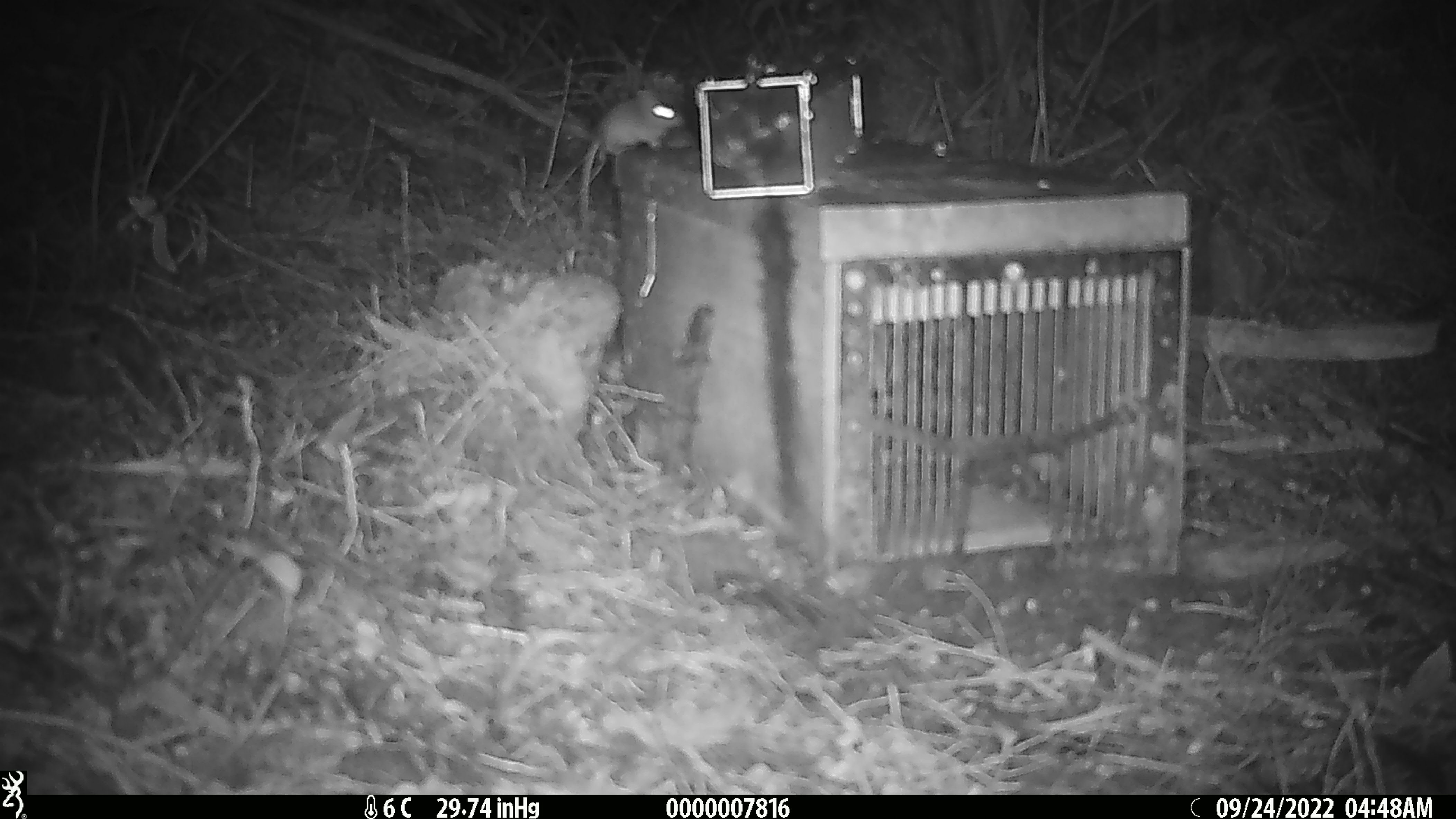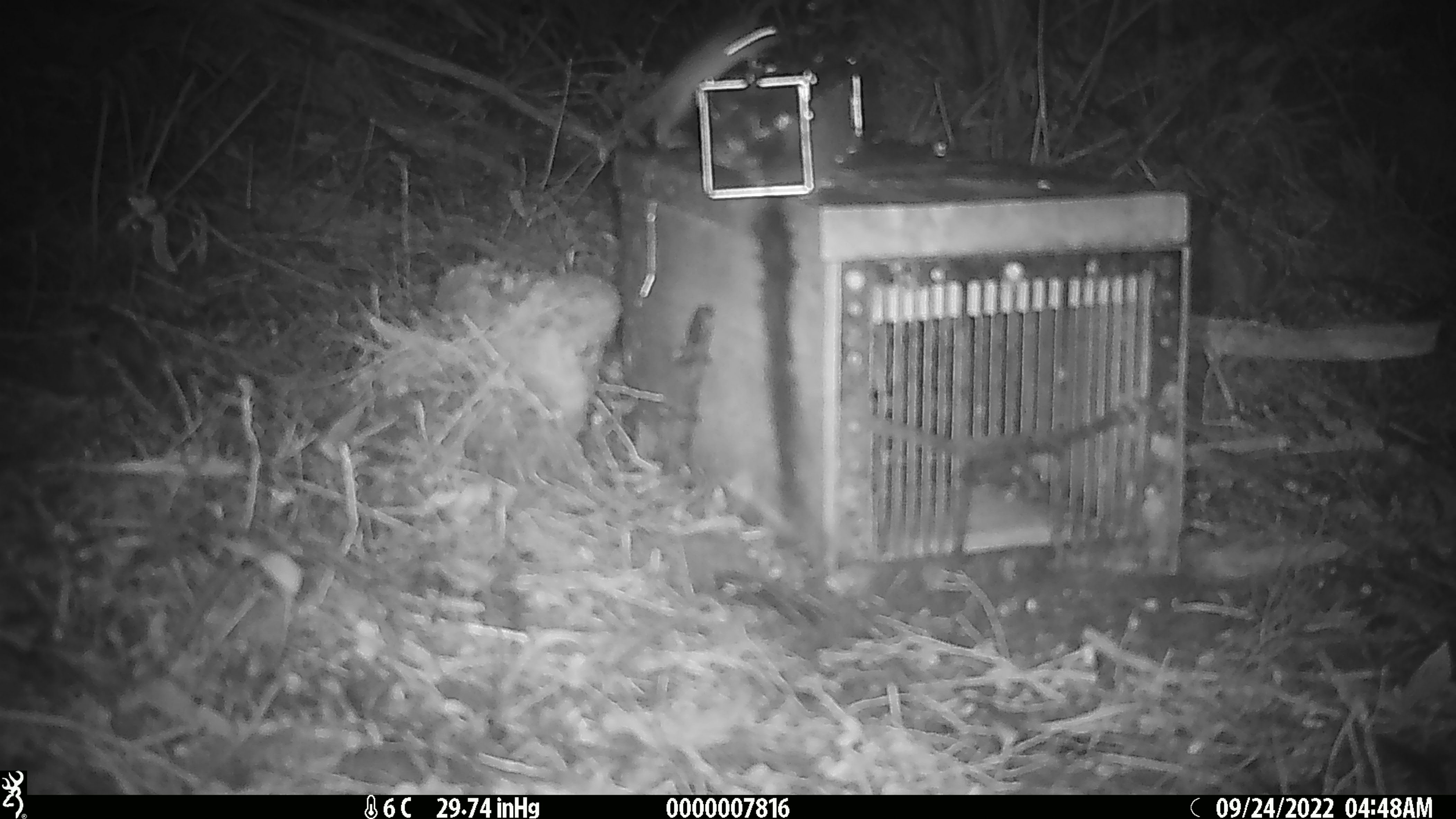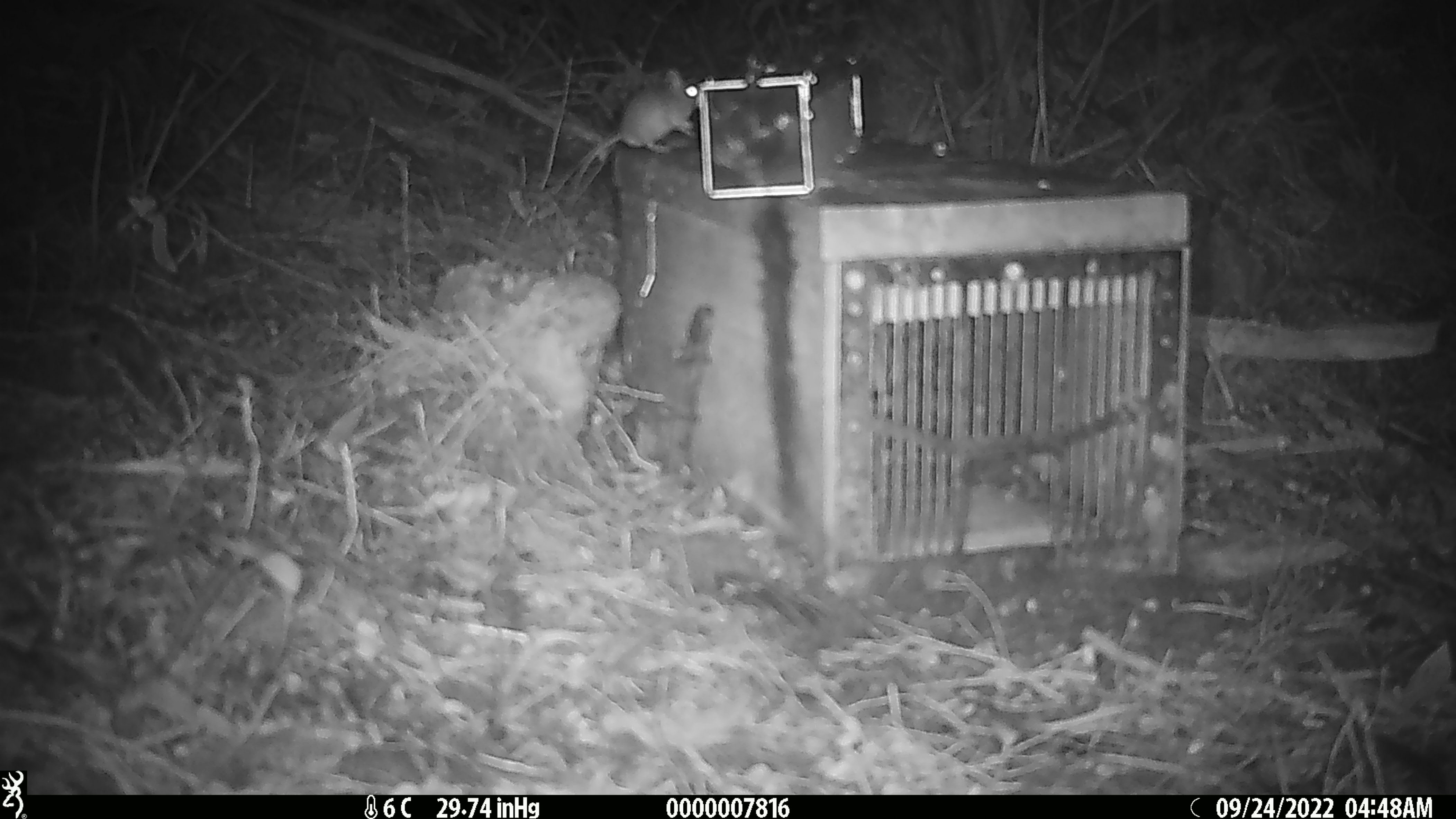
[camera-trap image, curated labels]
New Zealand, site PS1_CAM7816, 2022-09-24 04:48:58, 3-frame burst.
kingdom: Animalia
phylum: Chordata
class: Mammalia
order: Rodentia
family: Muridae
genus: Mus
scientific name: Mus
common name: mouse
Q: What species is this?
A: Mouse (Mus).